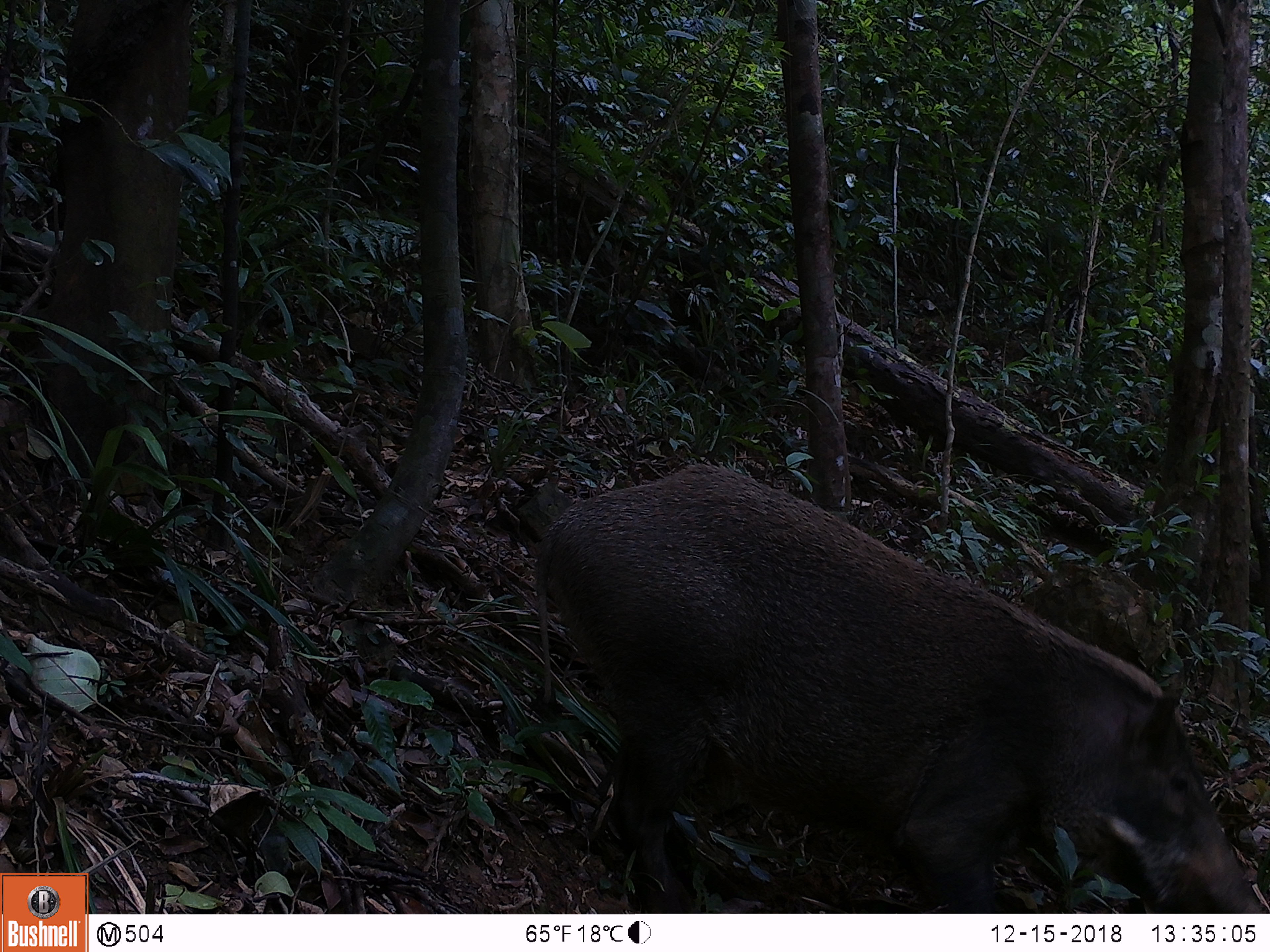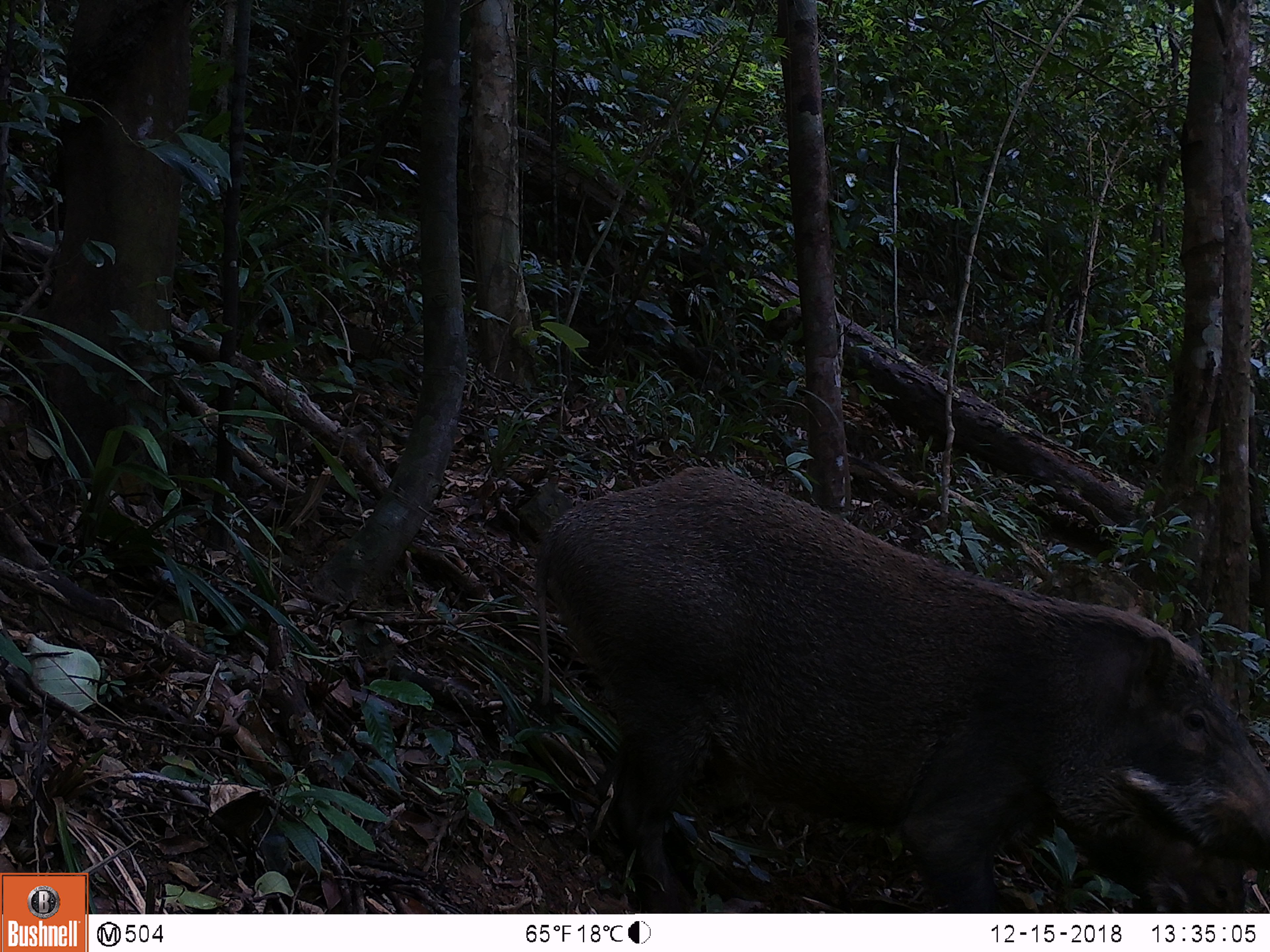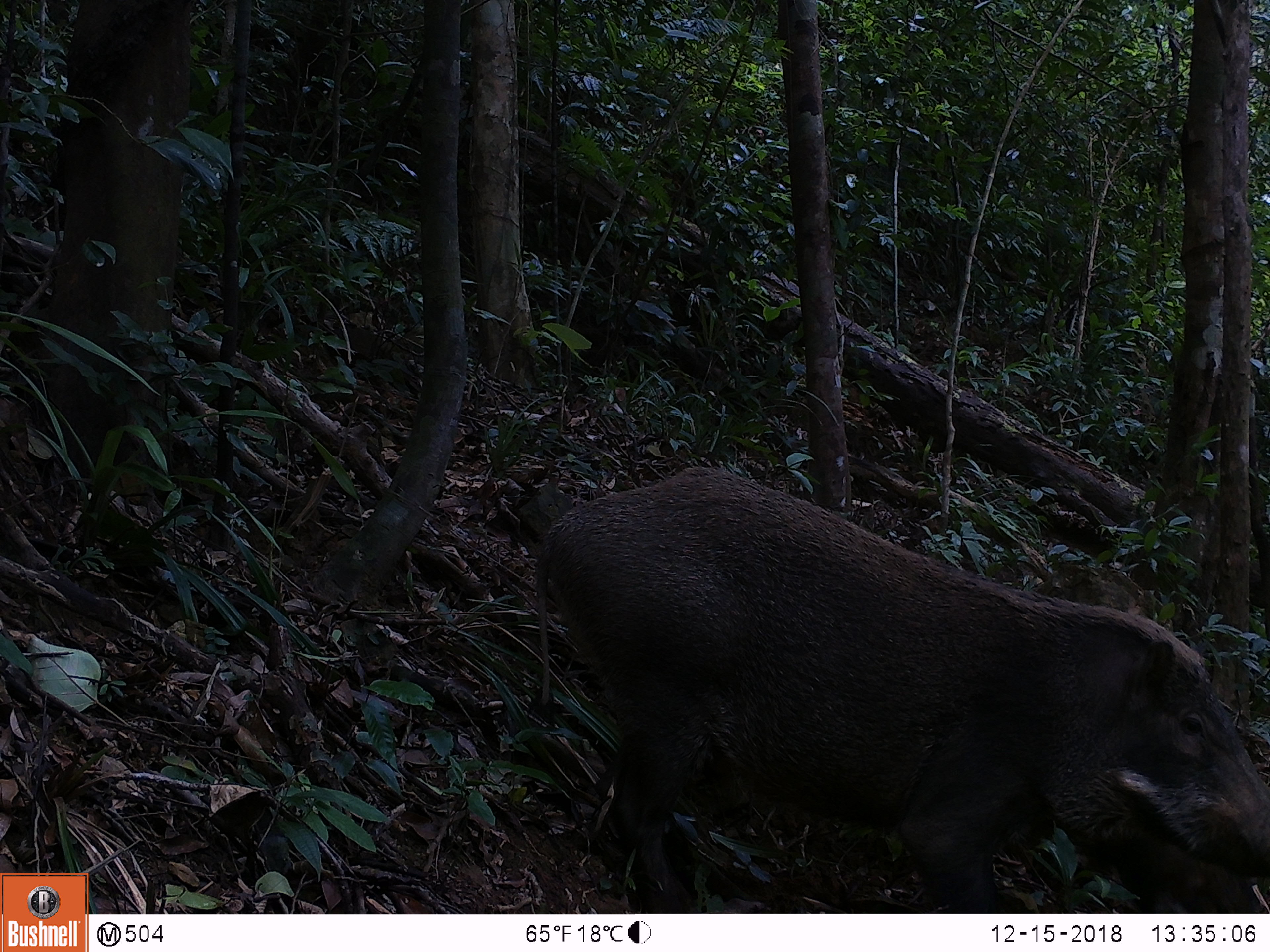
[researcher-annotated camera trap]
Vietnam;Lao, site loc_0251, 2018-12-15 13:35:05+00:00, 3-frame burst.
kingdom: Animalia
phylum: Chordata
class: Mammalia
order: Artiodactyla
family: Suidae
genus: Sus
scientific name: Sus scrofa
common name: eurasian wild pig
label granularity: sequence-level